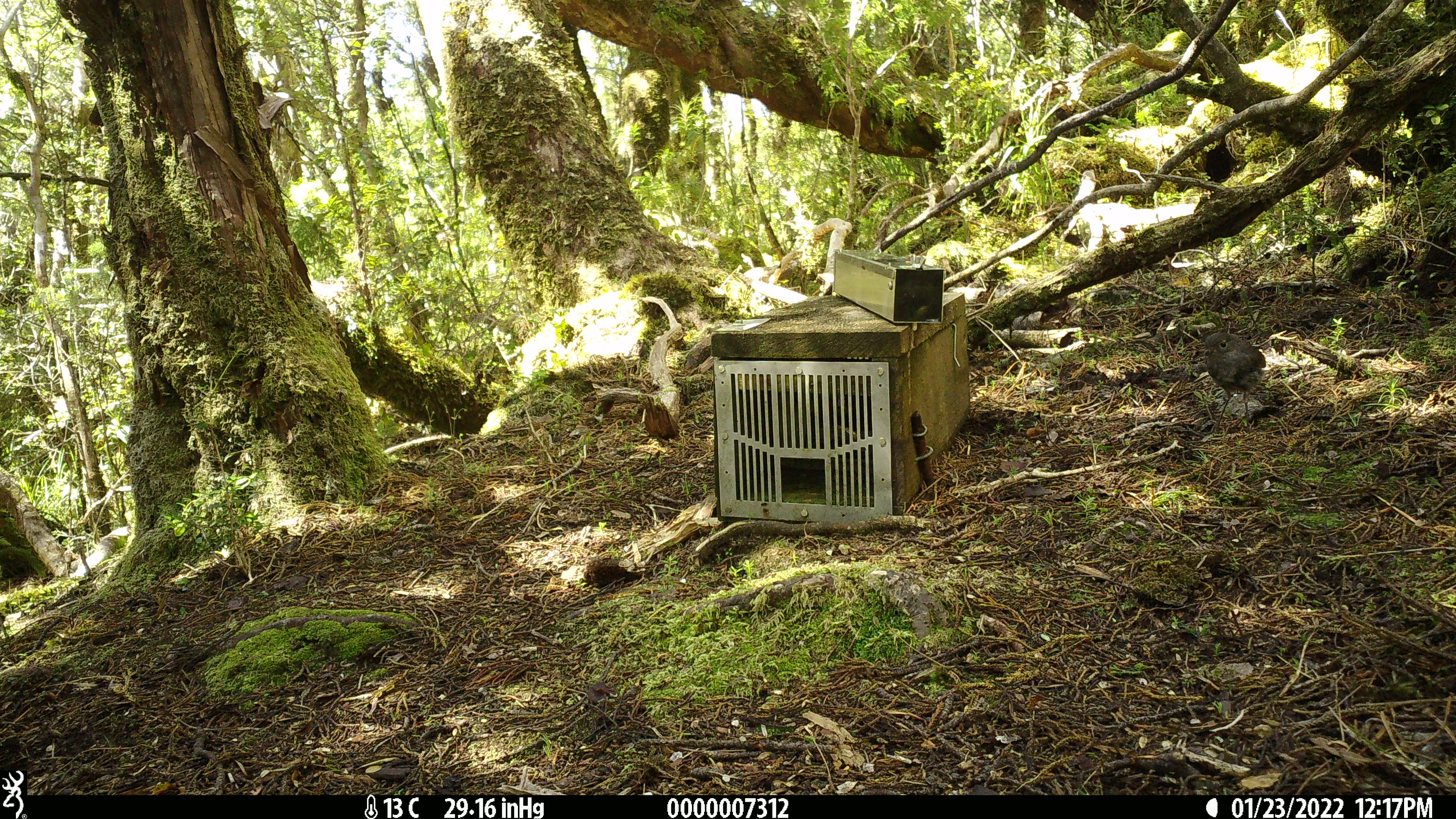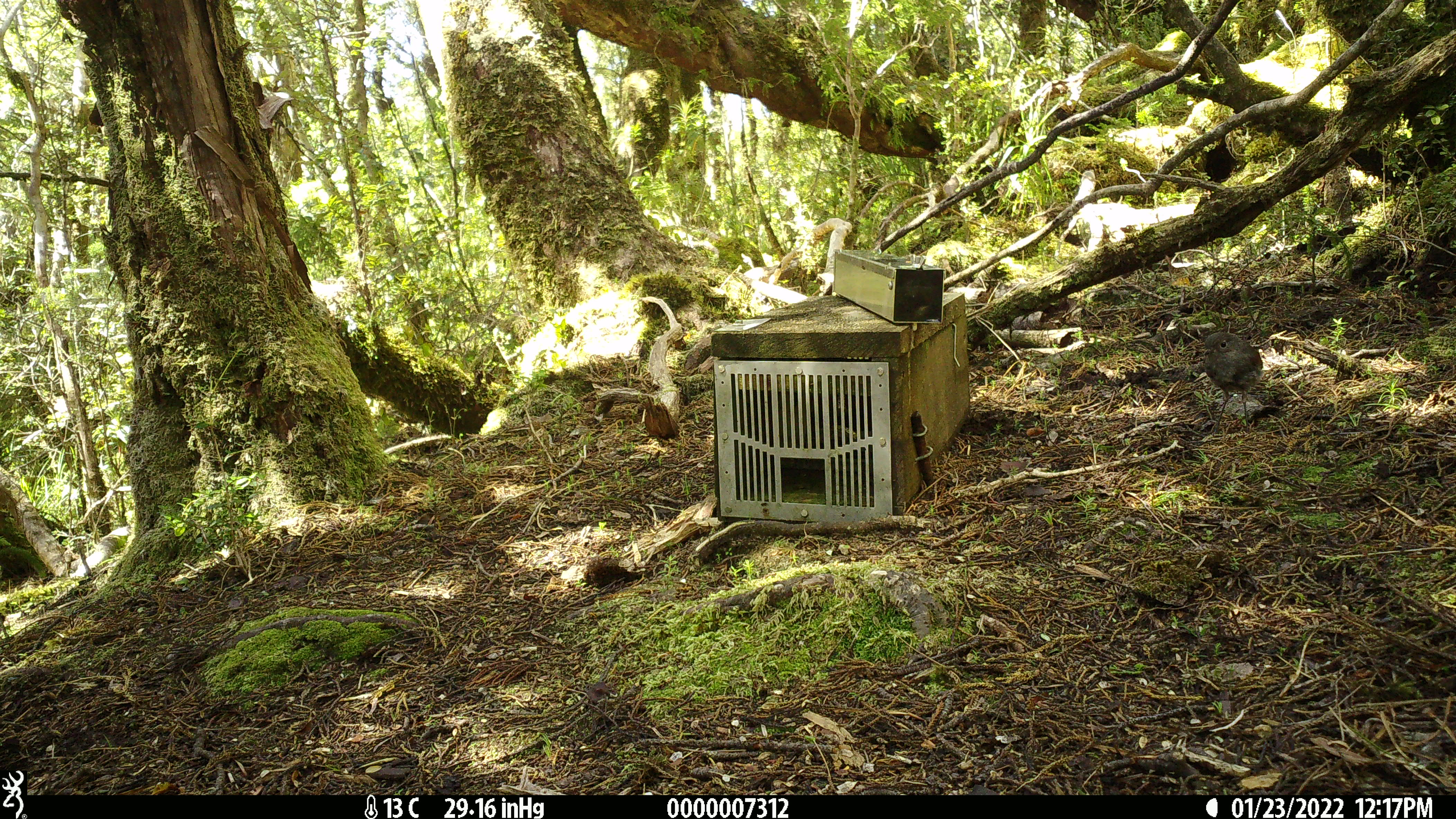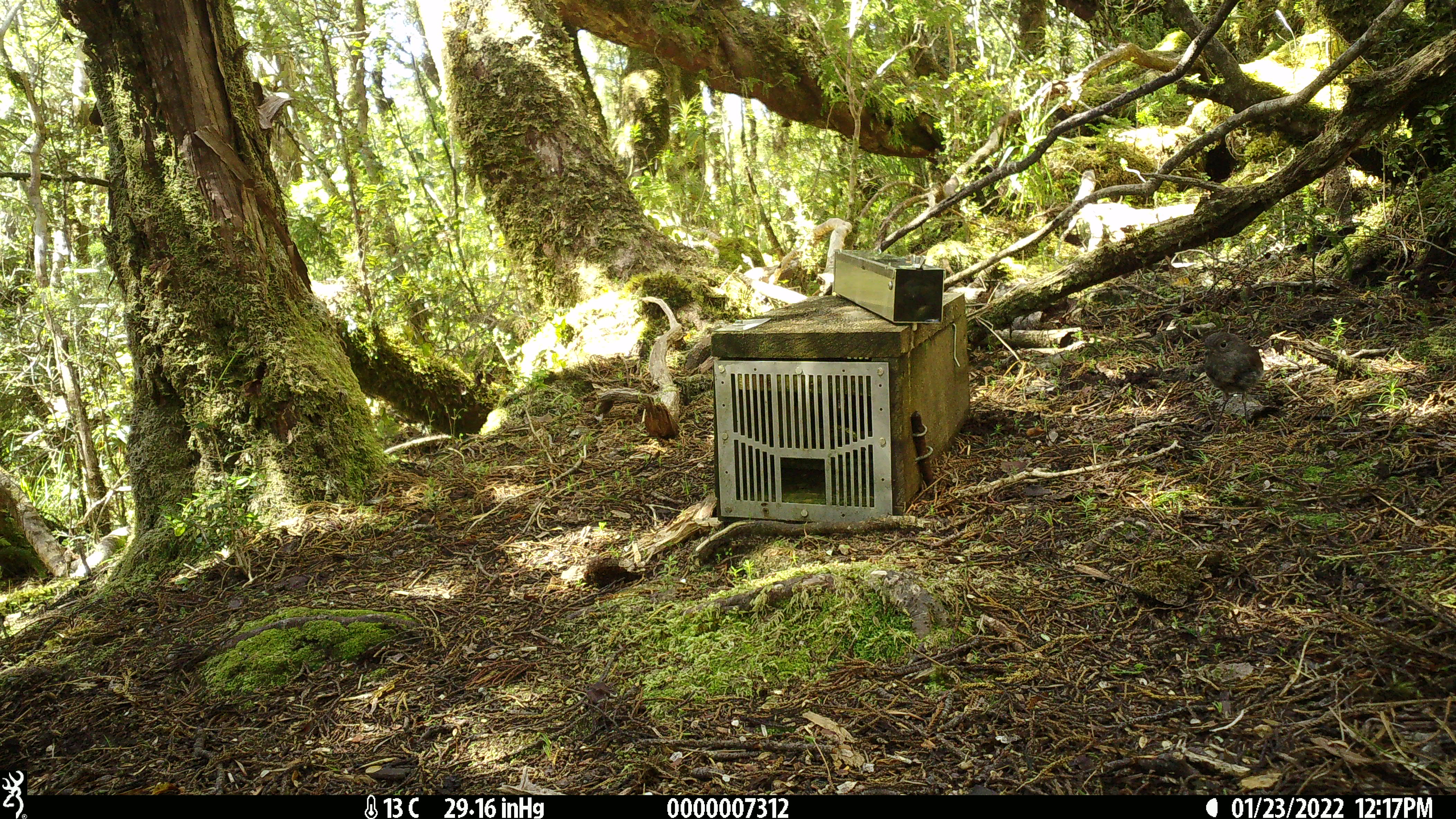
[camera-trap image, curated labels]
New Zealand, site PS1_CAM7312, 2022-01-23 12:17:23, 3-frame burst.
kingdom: Animalia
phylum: Chordata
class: Aves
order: Passeriformes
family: Petroicidae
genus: Petroica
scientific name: Petroica australis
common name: new zealand robin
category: robin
Robin (new zealand robin) (Petroica australis).